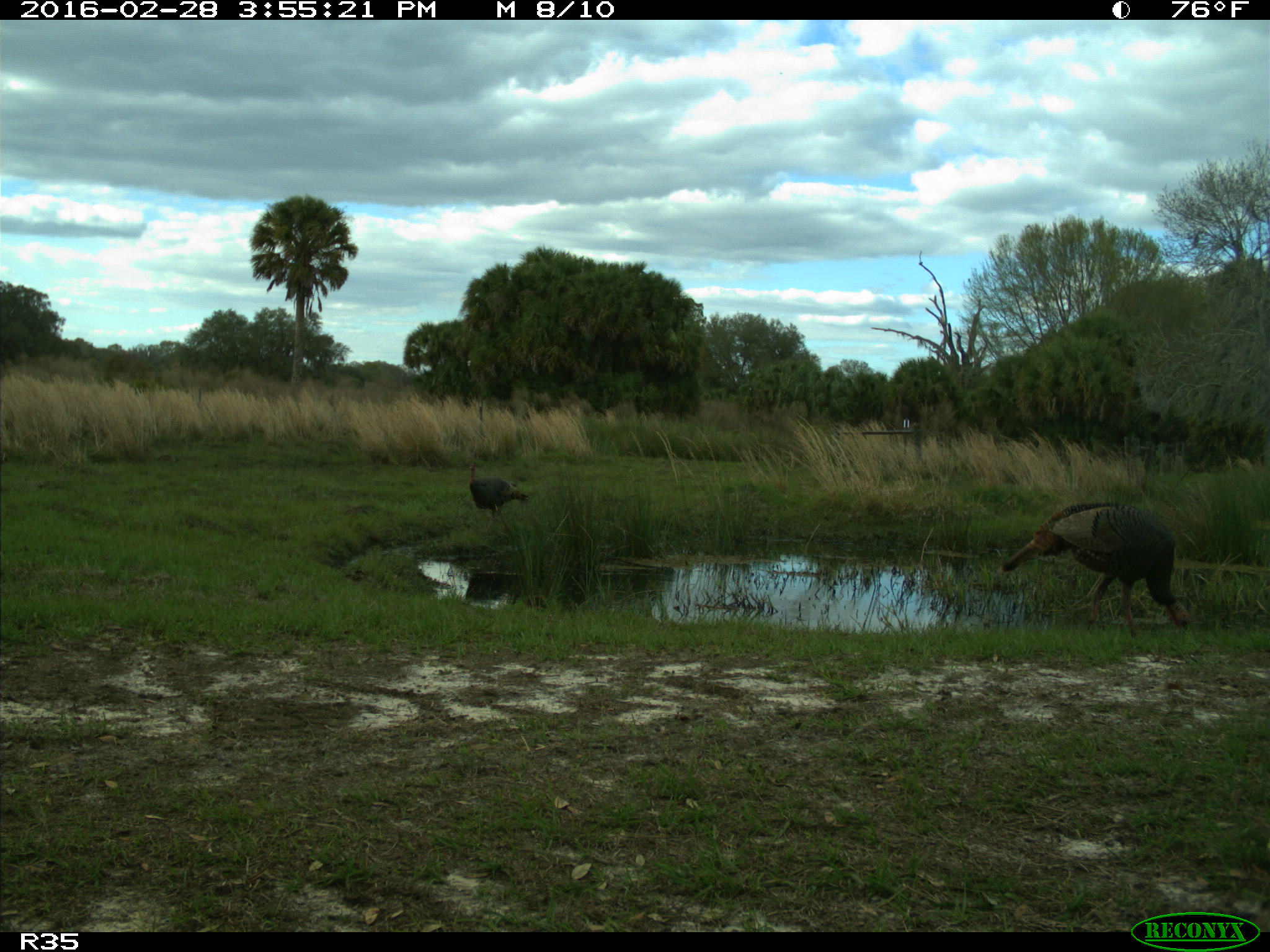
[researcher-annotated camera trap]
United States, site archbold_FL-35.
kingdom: Animalia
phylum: Chordata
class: Aves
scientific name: Aves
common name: birds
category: unidentified bird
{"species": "unidentified bird (birds) (Aves)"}